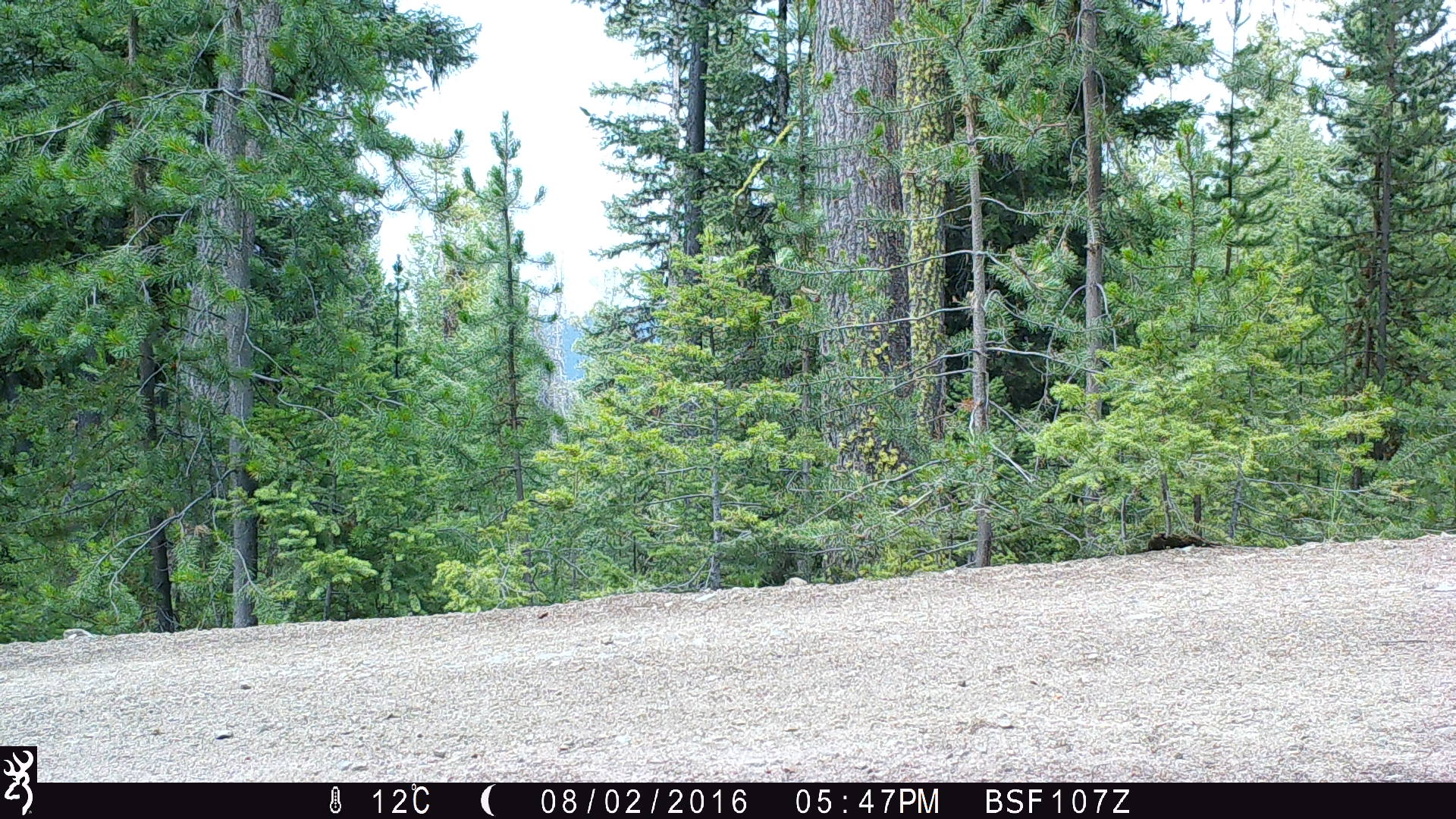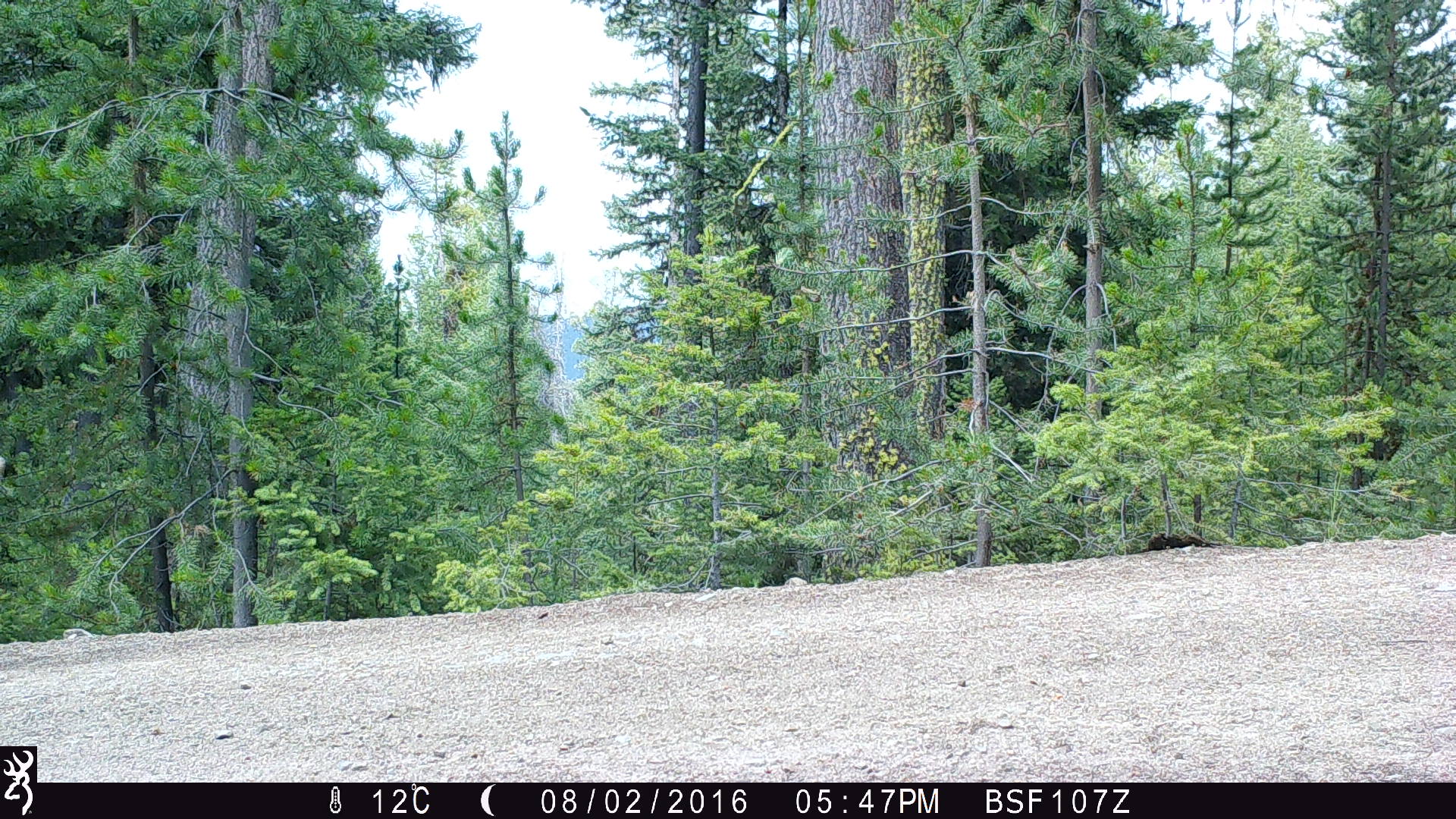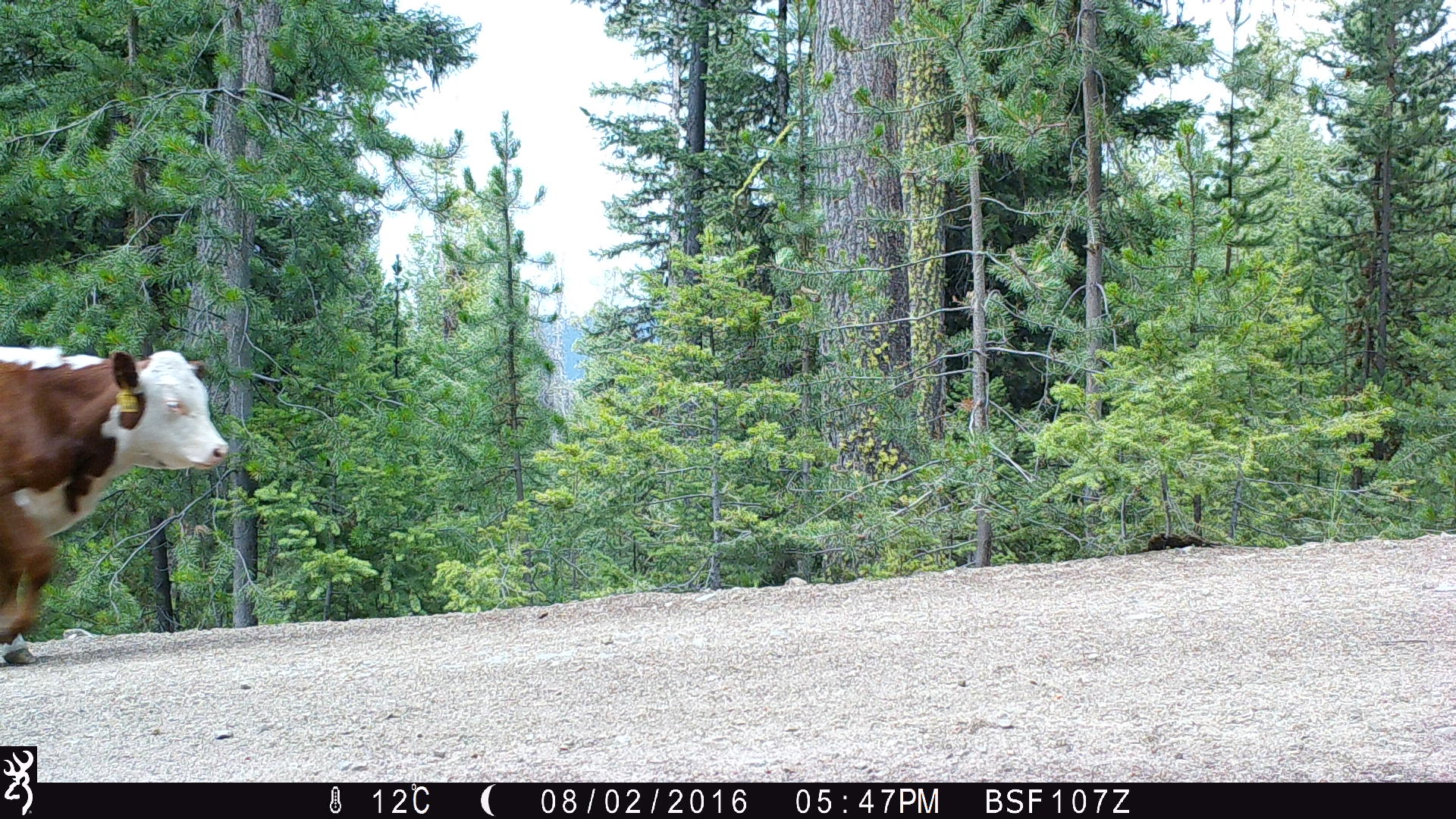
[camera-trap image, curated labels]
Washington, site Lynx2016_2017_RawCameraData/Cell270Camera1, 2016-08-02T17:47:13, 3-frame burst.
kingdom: Animalia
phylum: Chordata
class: Mammalia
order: Artiodactyla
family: Bovidae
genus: Bos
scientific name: Bos taurus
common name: domestic cattle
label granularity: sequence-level